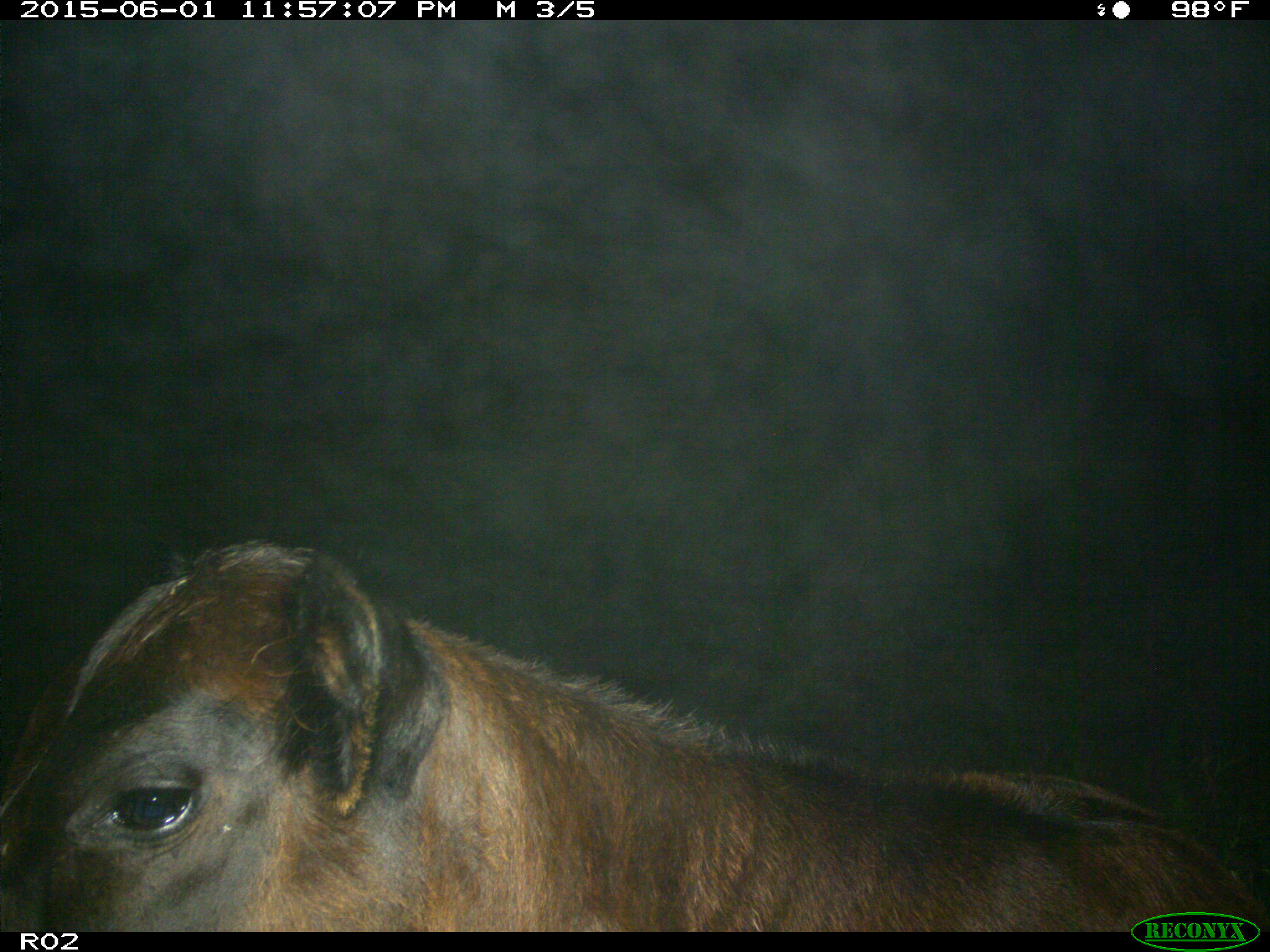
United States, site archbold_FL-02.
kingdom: Animalia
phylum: Chordata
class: Mammalia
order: Artiodactyla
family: Bovidae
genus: Bos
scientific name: Bos taurus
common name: domestic cow